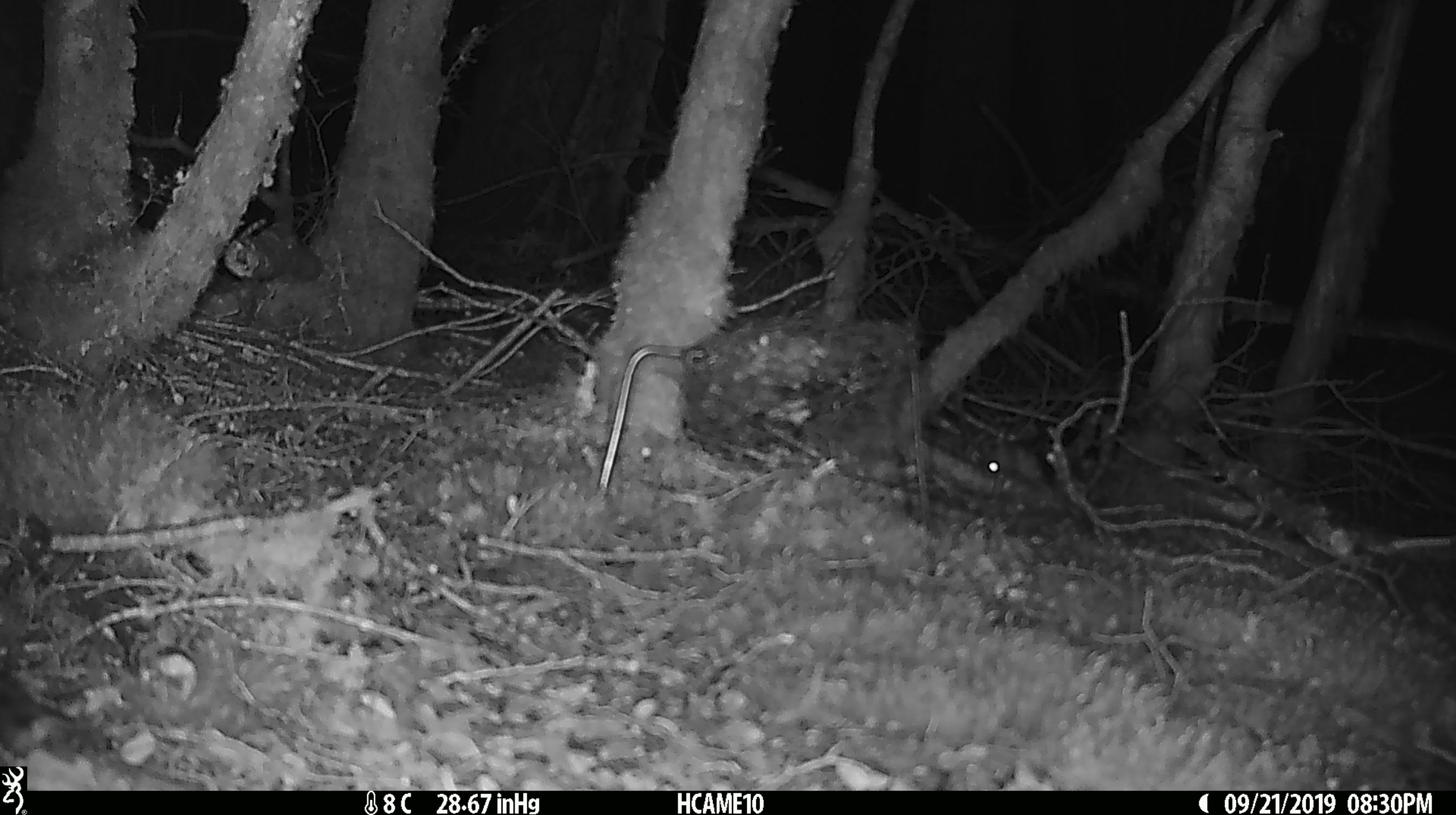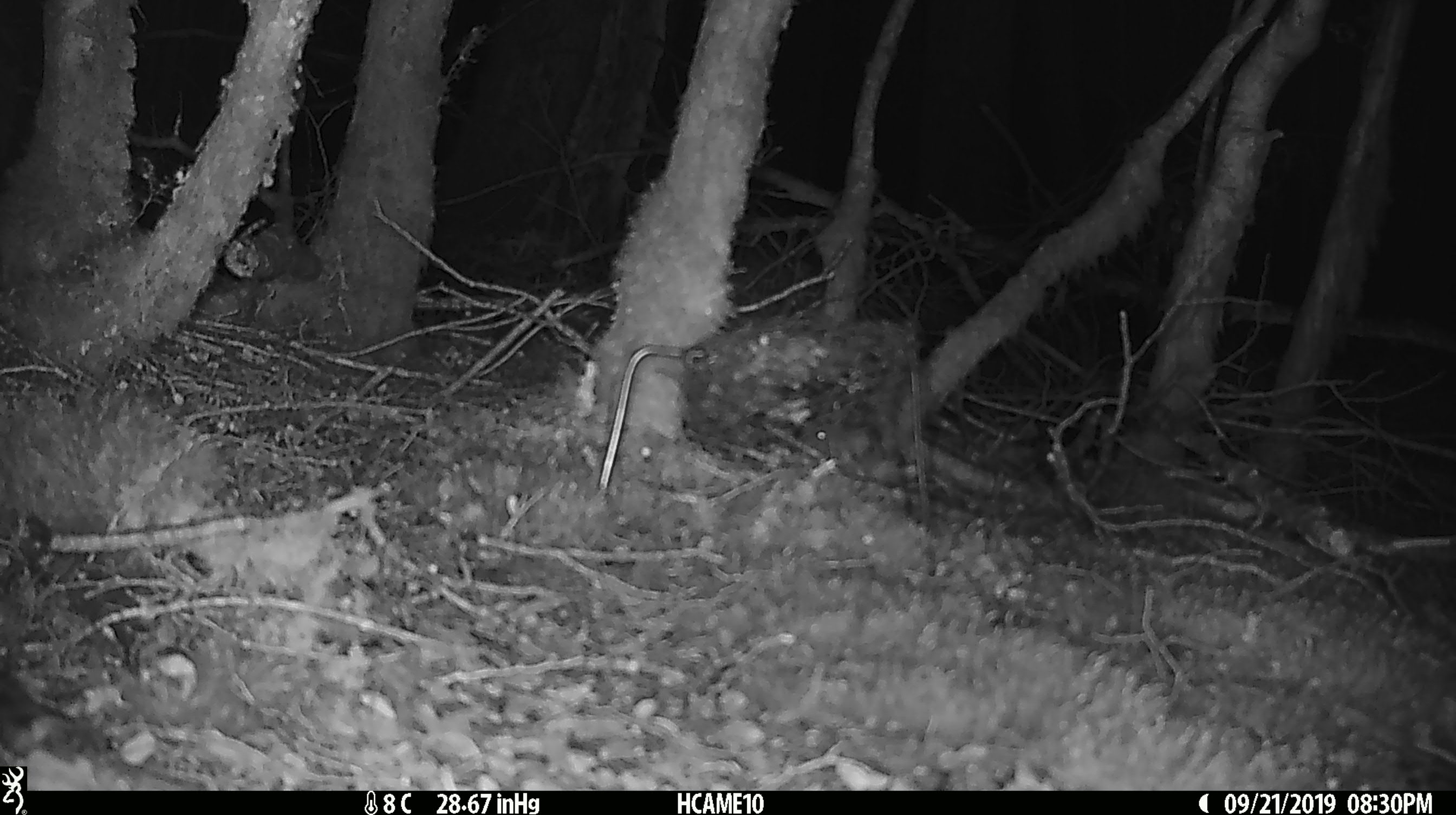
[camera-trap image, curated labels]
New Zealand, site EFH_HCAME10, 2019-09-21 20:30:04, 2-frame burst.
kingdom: Animalia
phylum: Chordata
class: Mammalia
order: Rodentia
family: Muridae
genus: Mus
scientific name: Mus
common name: mouse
Mouse (Mus).